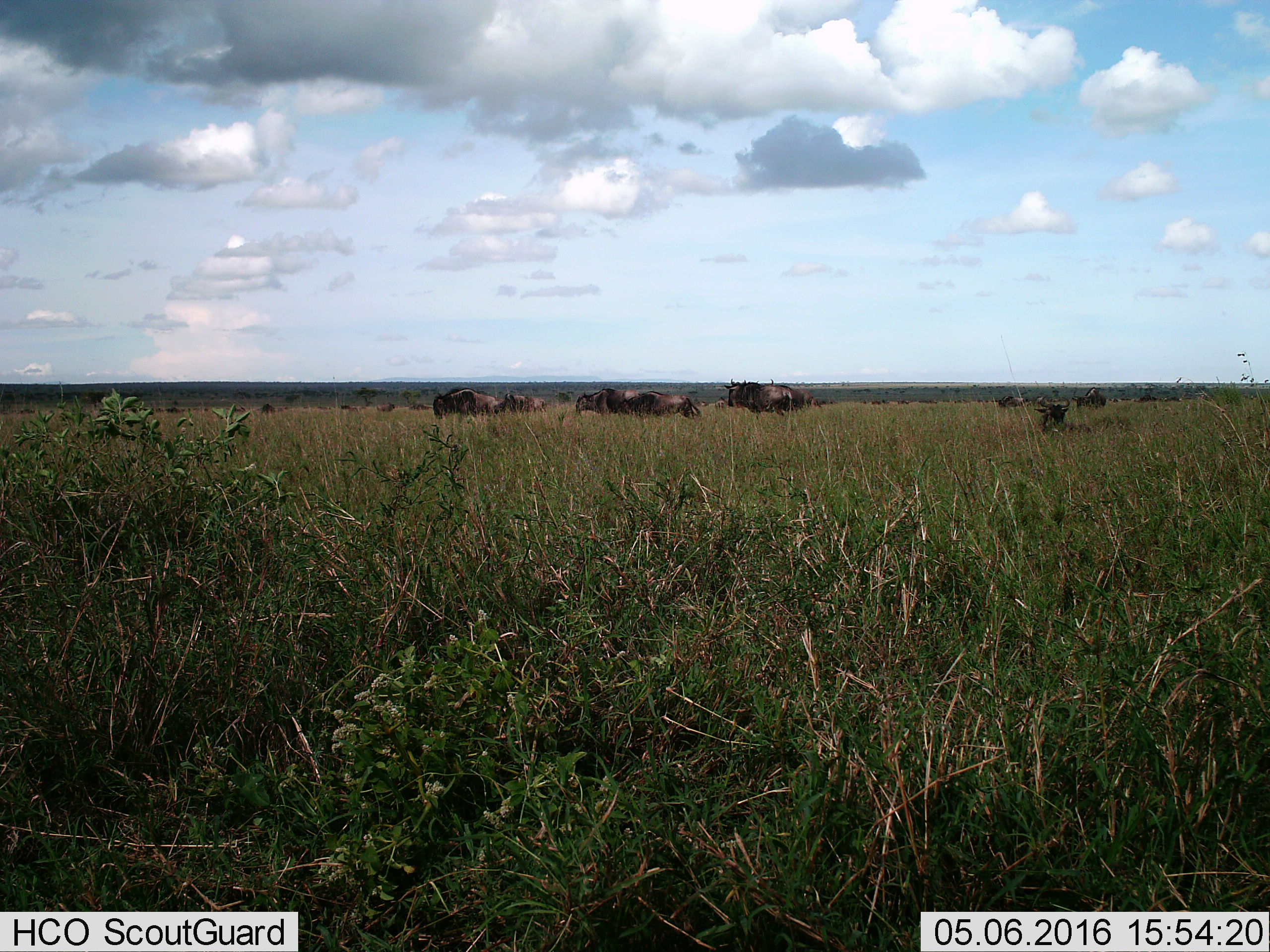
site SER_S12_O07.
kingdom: Animalia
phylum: Chordata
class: Mammalia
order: Artiodactyla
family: Bovidae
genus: Connochaetes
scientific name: Connochaetes taurinus taurinus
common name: blue wildebeest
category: wildebeestblue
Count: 11-50.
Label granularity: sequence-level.